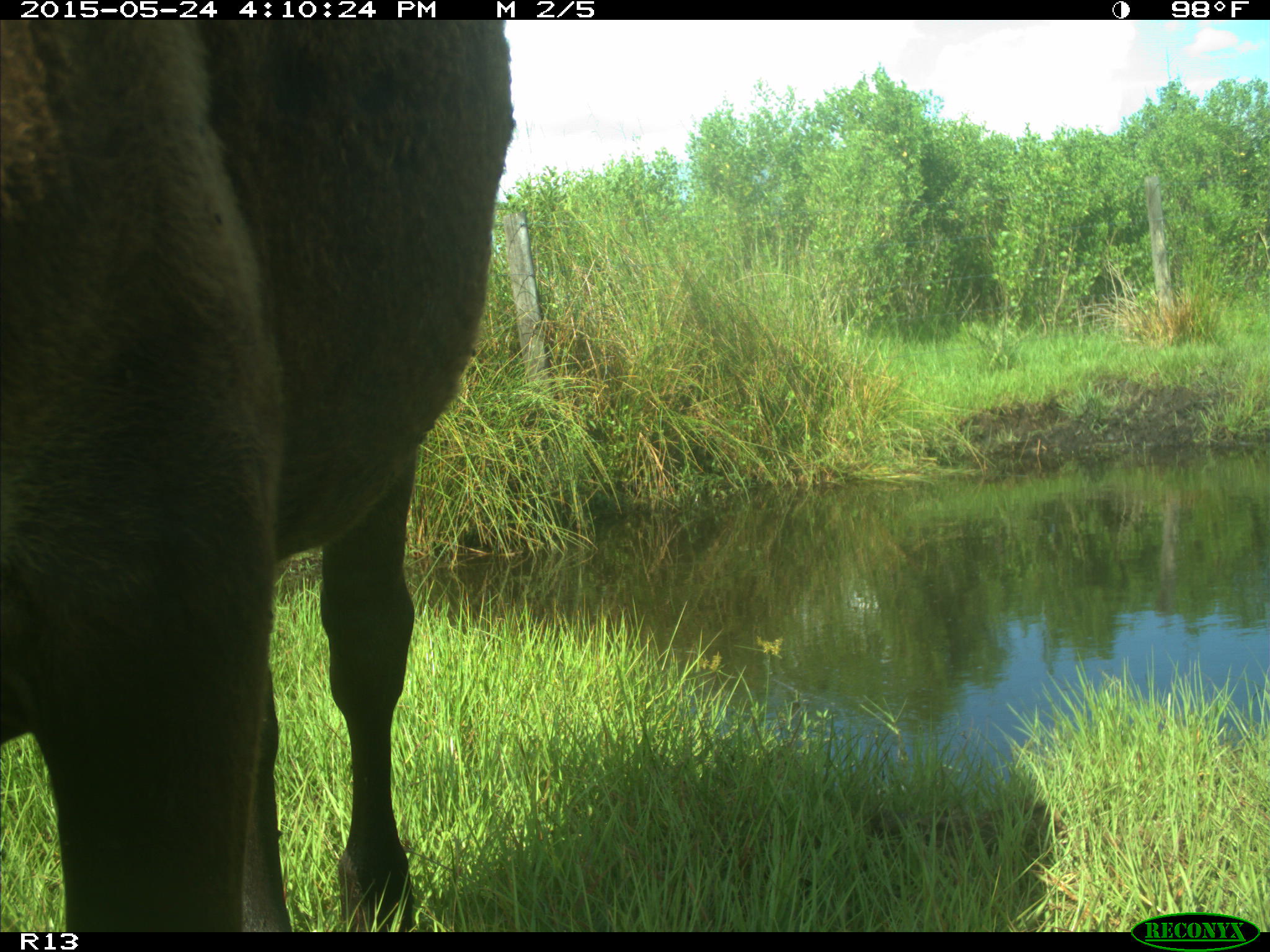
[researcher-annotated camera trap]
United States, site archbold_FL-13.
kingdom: Animalia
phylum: Chordata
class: Mammalia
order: Artiodactyla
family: Bovidae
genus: Bos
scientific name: Bos taurus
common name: domestic cow